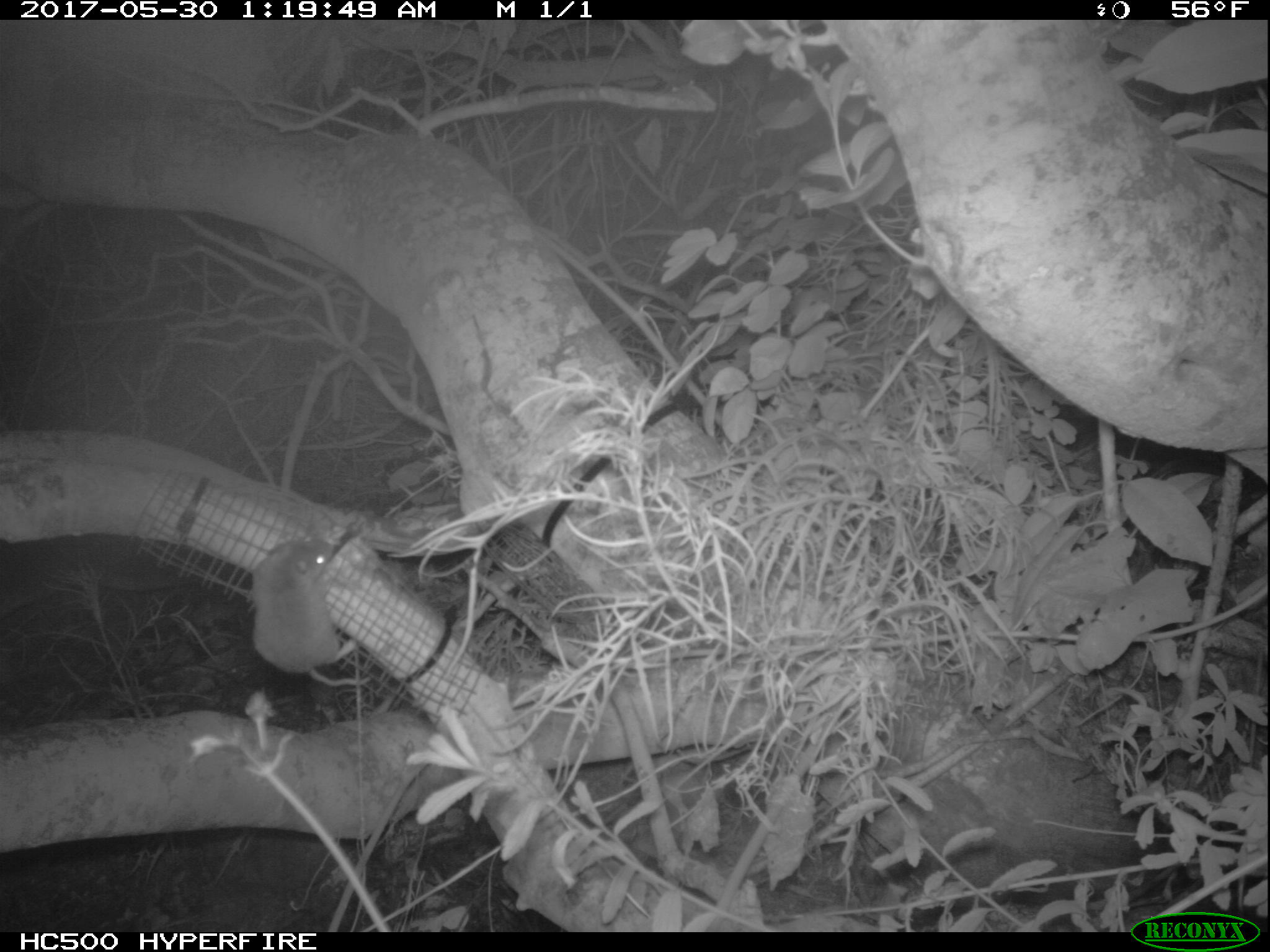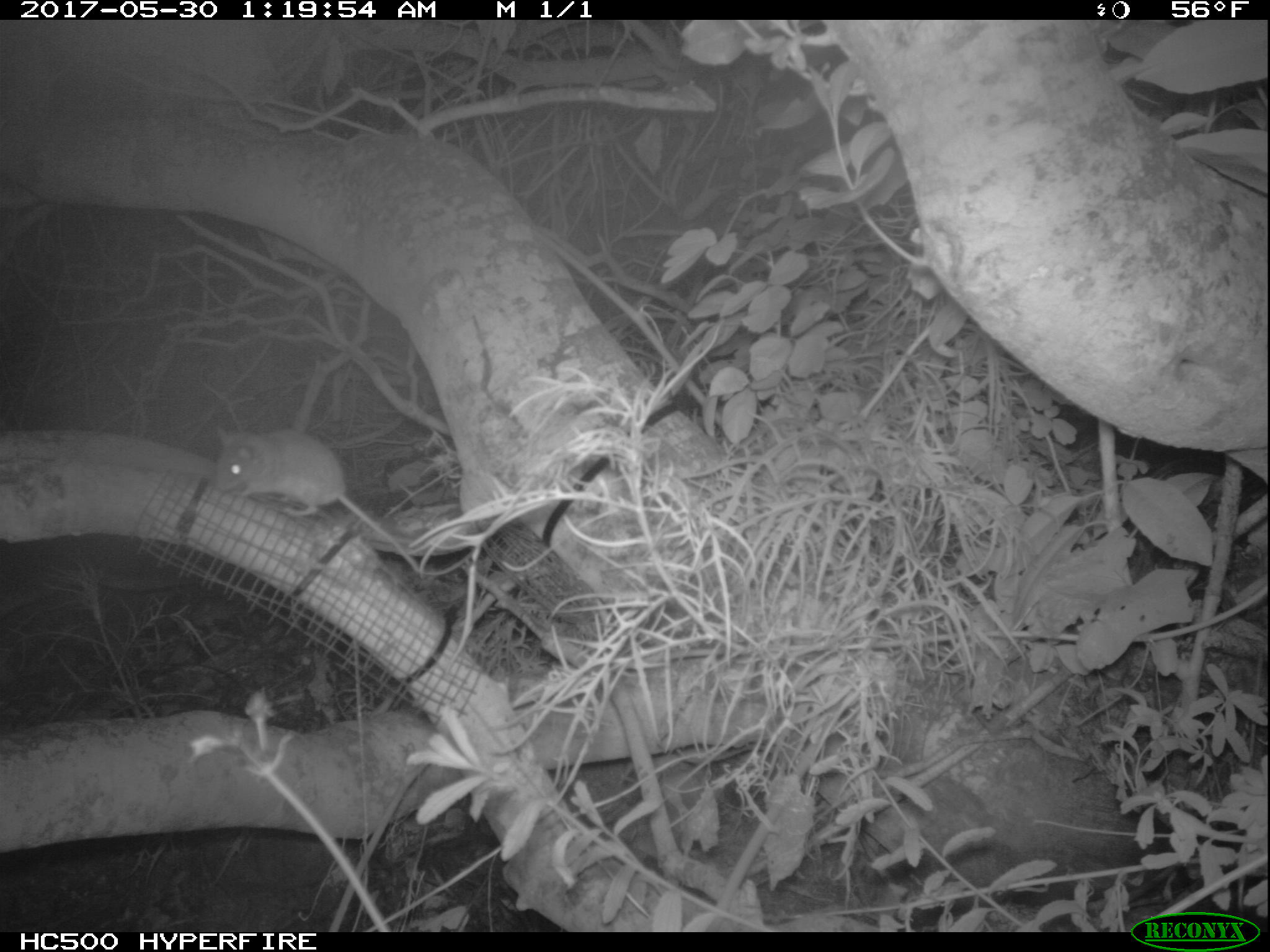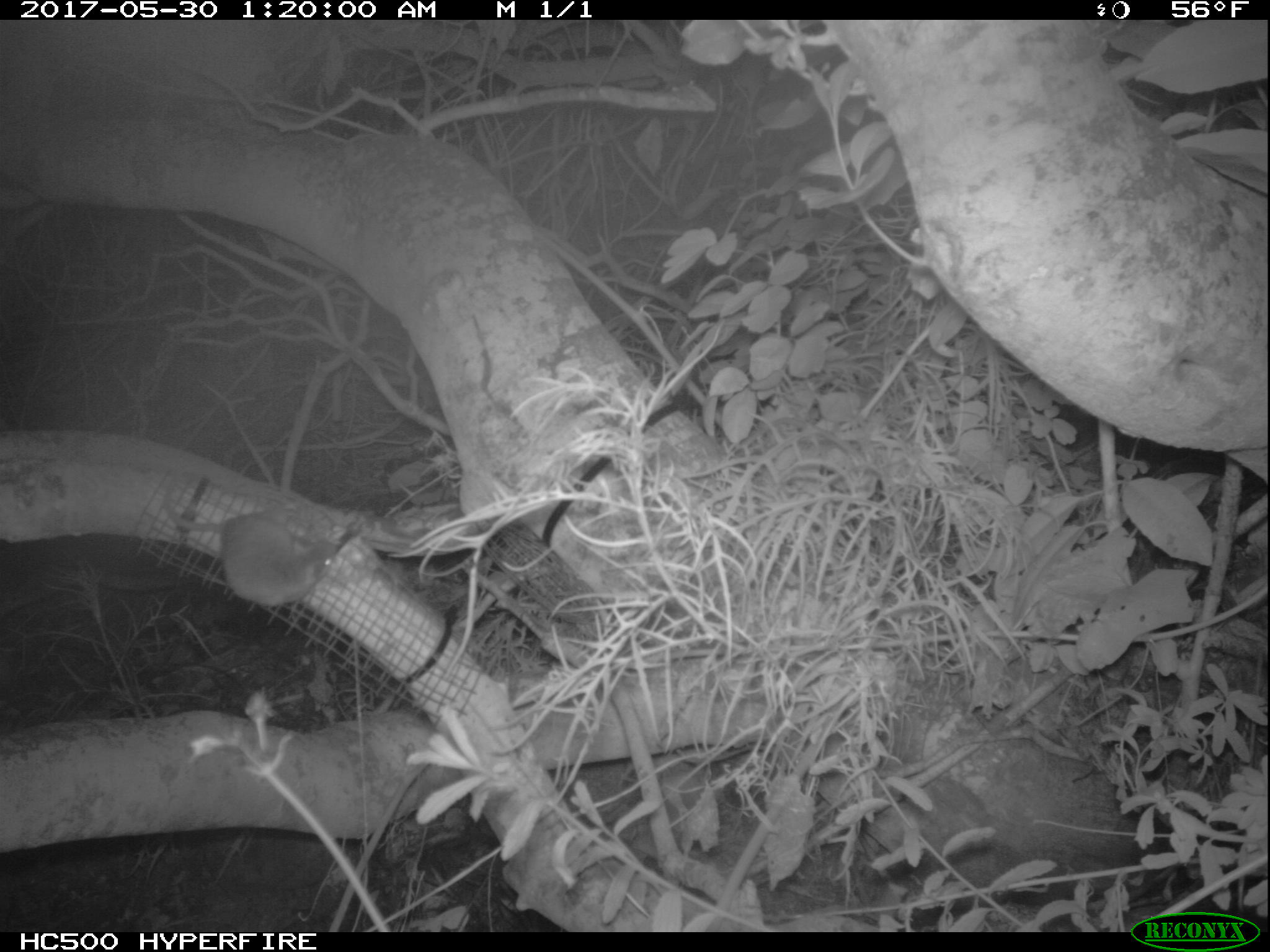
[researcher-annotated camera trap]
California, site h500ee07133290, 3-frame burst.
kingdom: Animalia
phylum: Chordata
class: Mammalia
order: Rodentia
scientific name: Rodentia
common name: rodent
Rodent (Rodentia).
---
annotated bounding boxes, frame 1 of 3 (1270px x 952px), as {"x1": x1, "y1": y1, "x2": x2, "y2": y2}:
rodent: {"x1": 250, "y1": 536, "x2": 375, "y2": 686}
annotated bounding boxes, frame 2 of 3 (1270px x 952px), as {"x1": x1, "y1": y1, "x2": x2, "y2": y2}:
rodent: {"x1": 216, "y1": 427, "x2": 422, "y2": 573}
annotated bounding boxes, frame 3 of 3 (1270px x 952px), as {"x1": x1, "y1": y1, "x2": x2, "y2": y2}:
rodent: {"x1": 162, "y1": 484, "x2": 340, "y2": 608}